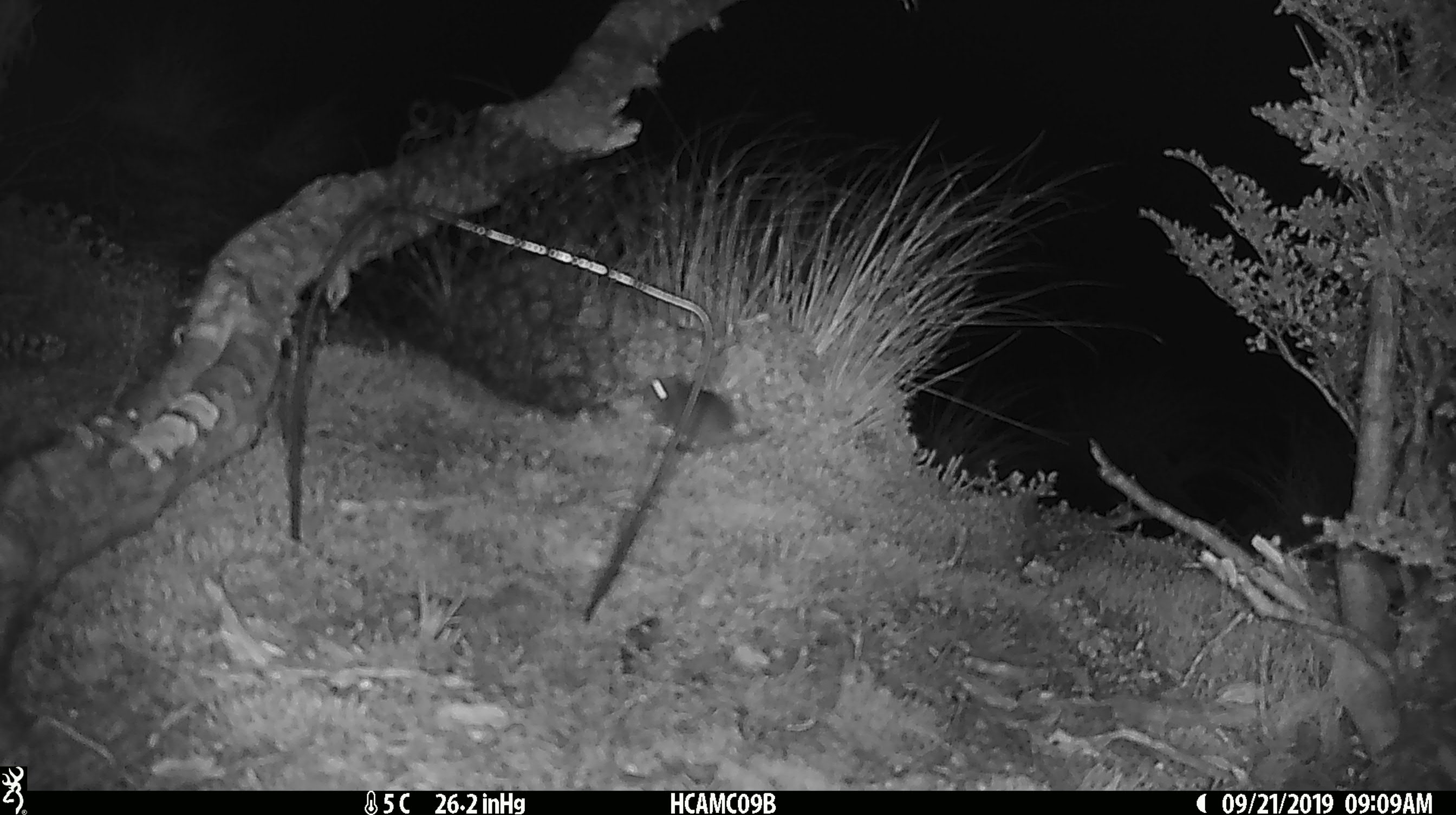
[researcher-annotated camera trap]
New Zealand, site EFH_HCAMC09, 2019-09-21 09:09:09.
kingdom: Animalia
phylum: Chordata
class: Mammalia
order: Rodentia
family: Muridae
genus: Mus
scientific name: Mus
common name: mouse